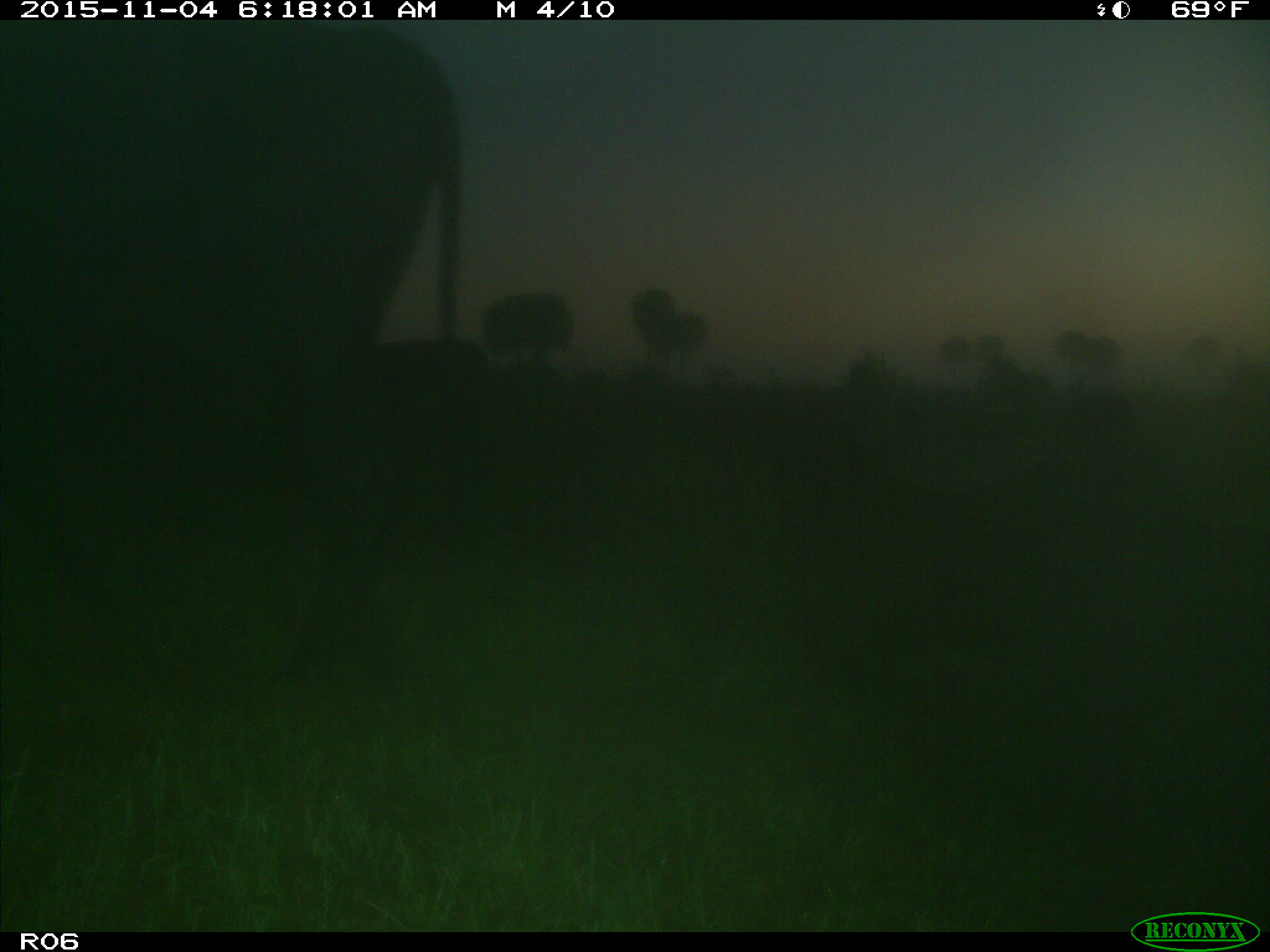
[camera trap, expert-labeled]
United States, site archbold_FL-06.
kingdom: Animalia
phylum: Chordata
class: Mammalia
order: Artiodactyla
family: Bovidae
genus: Bos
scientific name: Bos taurus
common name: domestic cow